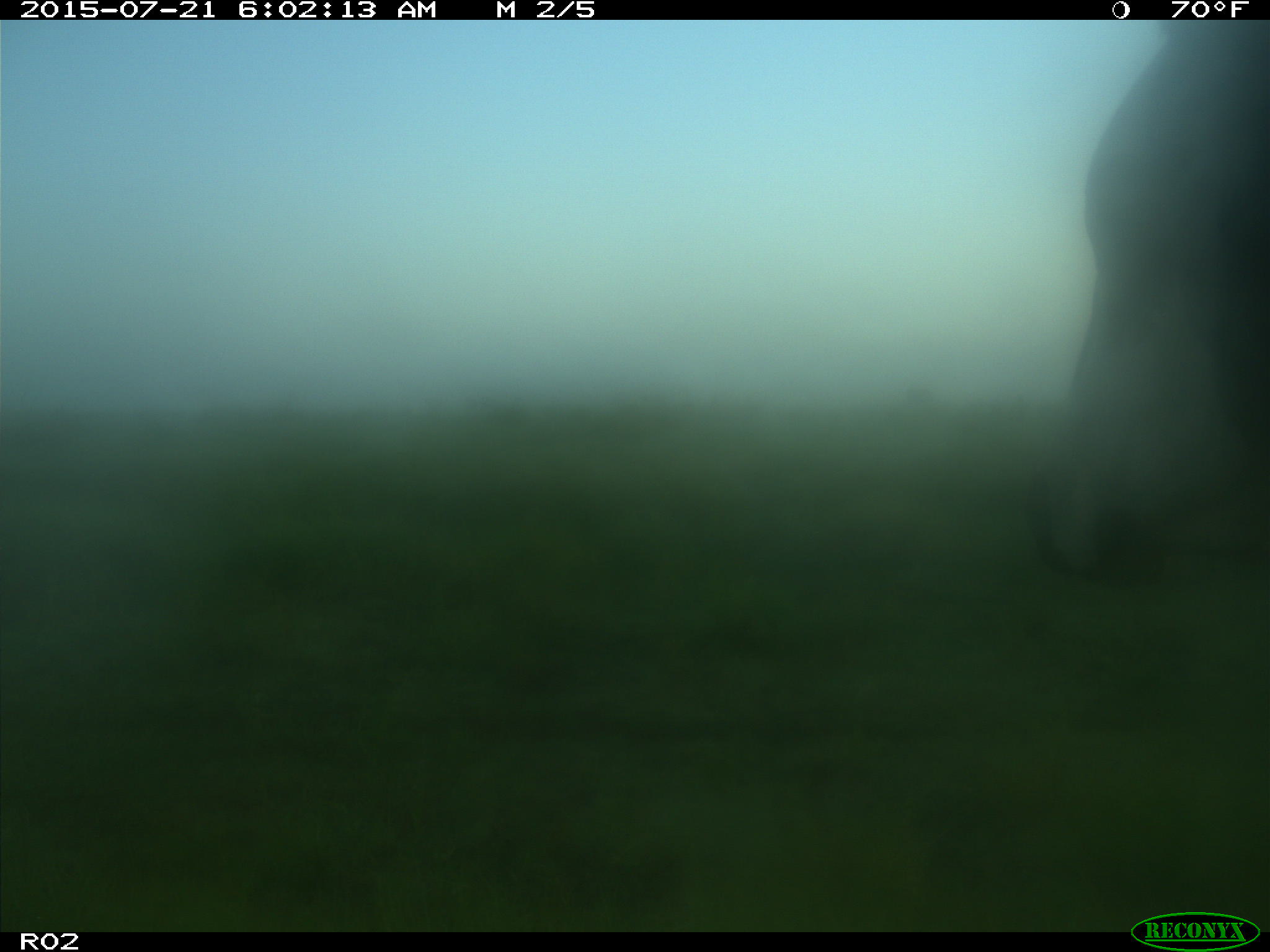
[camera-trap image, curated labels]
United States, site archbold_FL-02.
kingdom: Animalia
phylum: Chordata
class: Mammalia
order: Artiodactyla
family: Bovidae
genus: Bos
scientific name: Bos taurus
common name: domestic cow